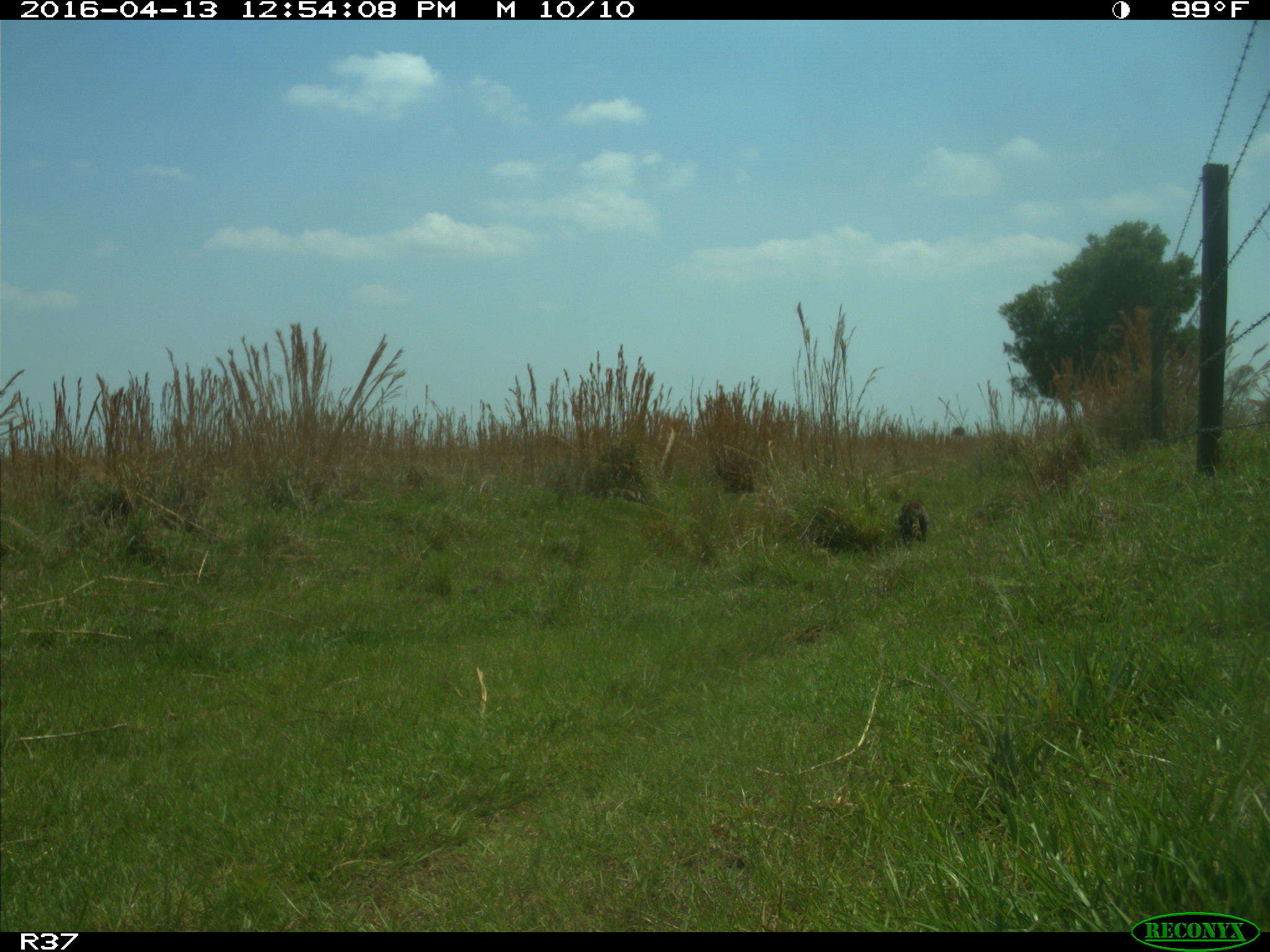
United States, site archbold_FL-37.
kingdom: Animalia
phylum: Chordata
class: Mammalia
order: Carnivora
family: Procyonidae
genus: Procyon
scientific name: Procyon lotor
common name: common raccoon